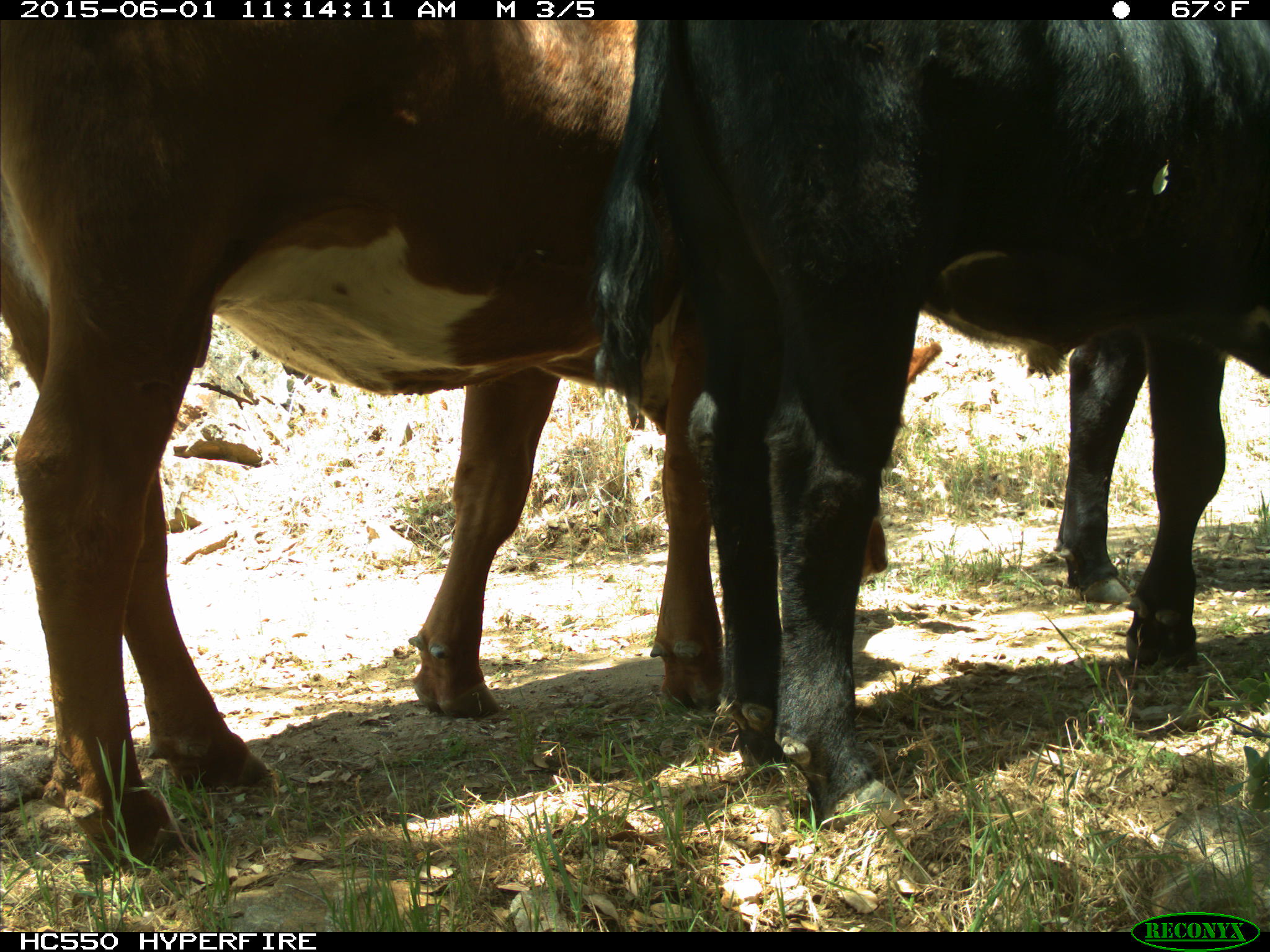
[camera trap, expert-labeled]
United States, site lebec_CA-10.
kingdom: Animalia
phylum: Chordata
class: Mammalia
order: Artiodactyla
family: Bovidae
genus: Bos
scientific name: Bos taurus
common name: domestic cow